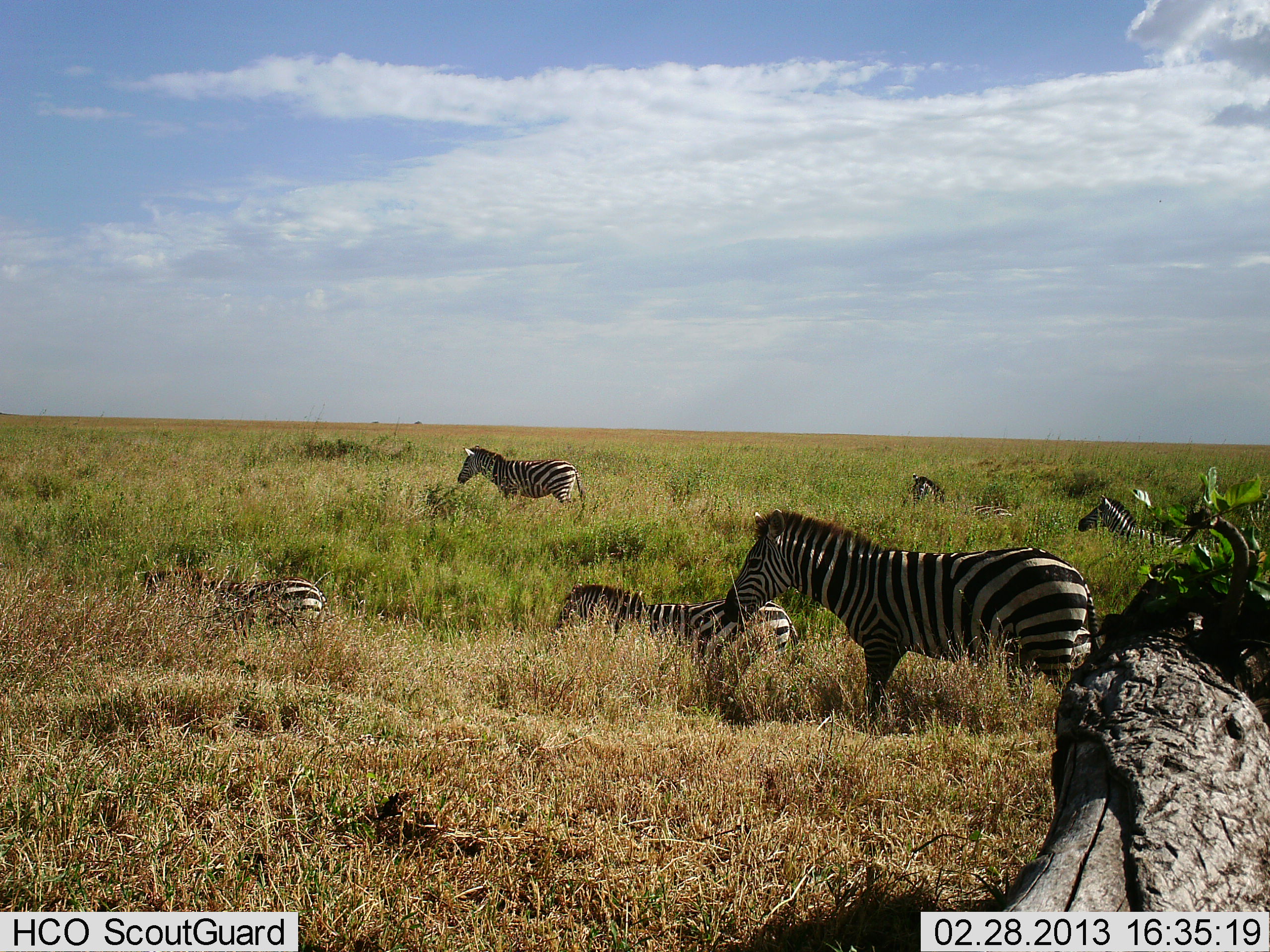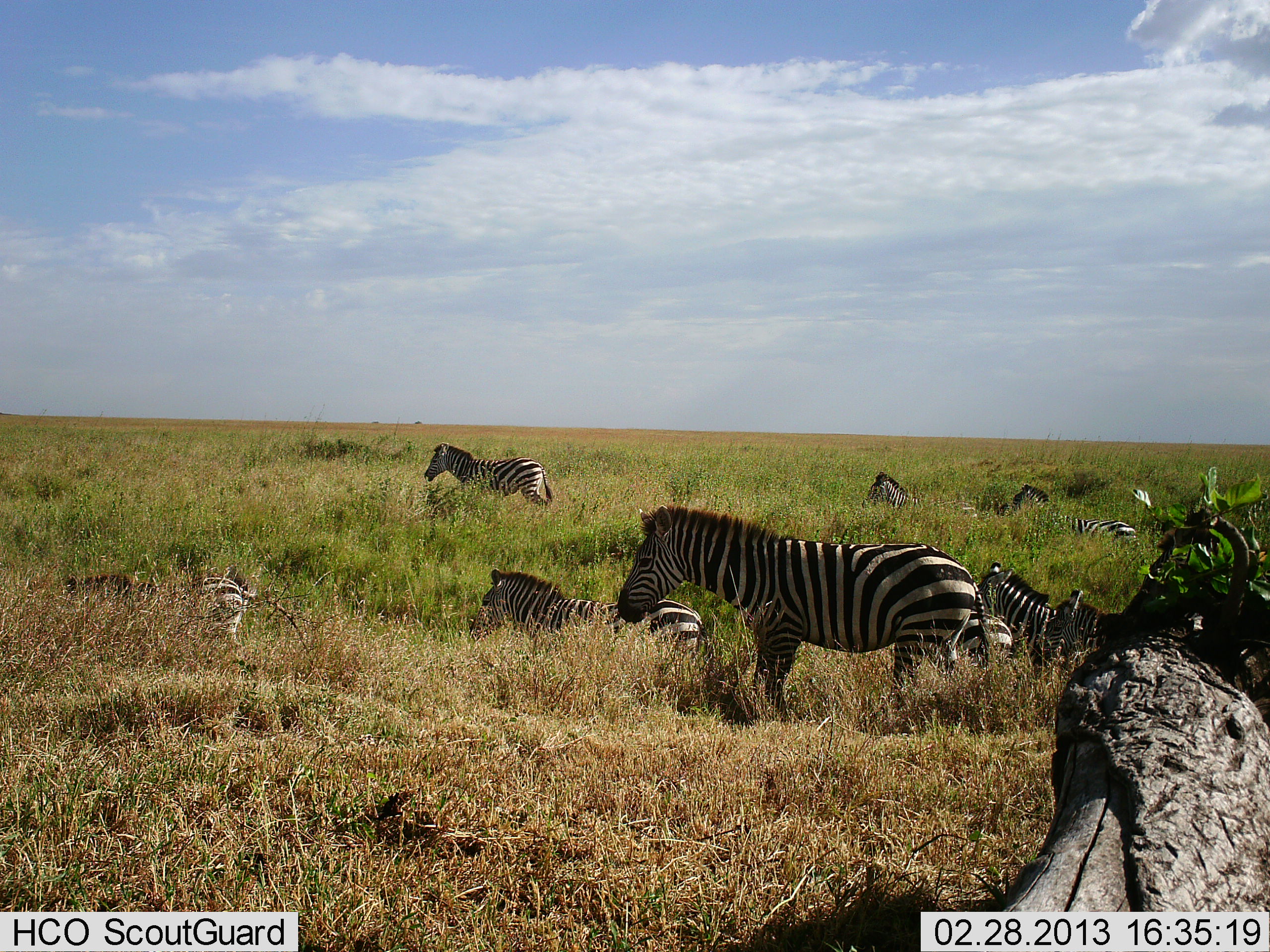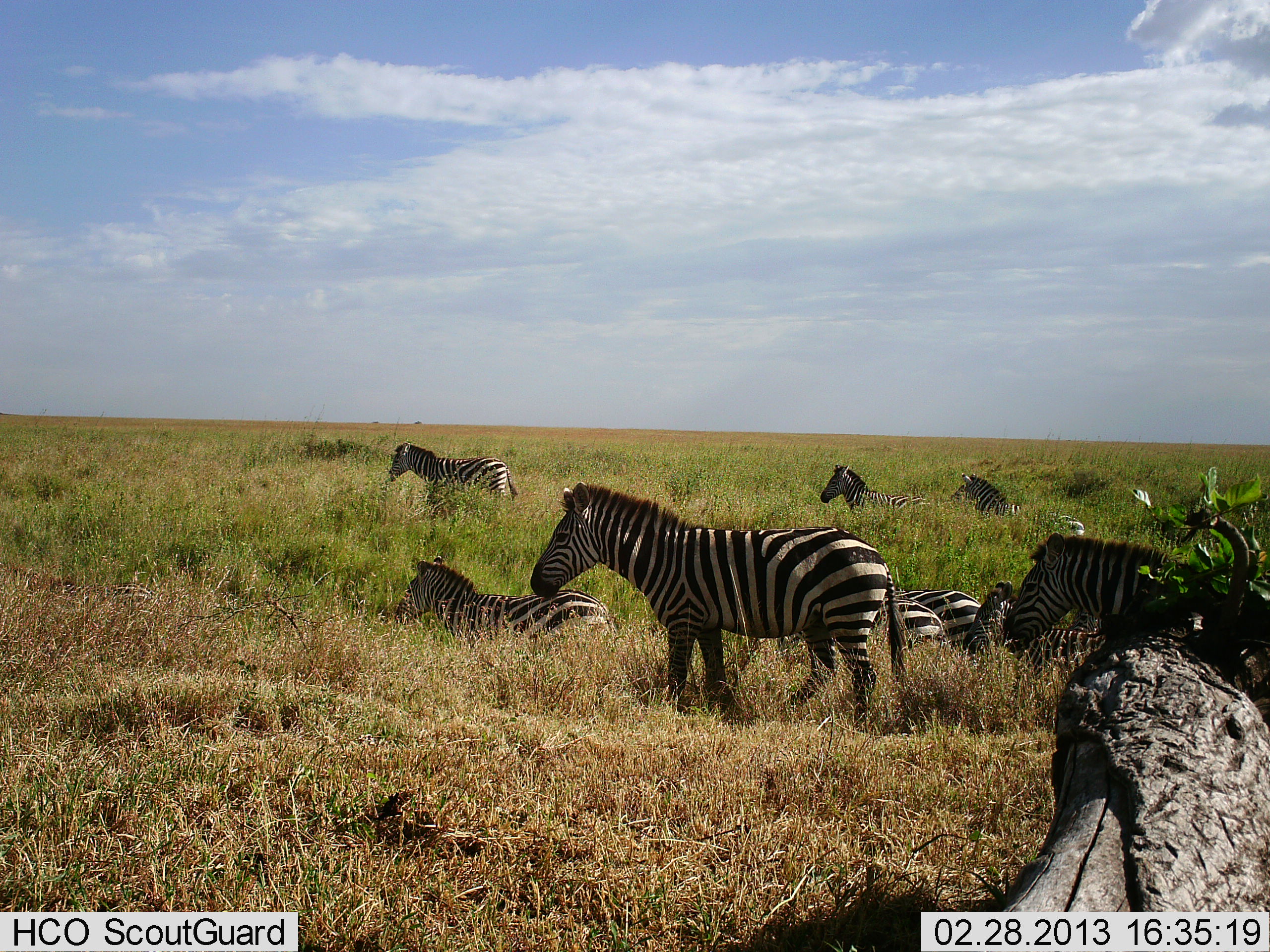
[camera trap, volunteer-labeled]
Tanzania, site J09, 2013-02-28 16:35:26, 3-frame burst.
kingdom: Animalia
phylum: Chordata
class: Mammalia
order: Perissodactyla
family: Equidae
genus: Equus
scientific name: Equus quagga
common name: plains zebra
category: zebra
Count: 9.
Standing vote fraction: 18%.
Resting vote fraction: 14%.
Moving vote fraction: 86%.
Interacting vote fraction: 0%.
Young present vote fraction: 0%.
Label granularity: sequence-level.